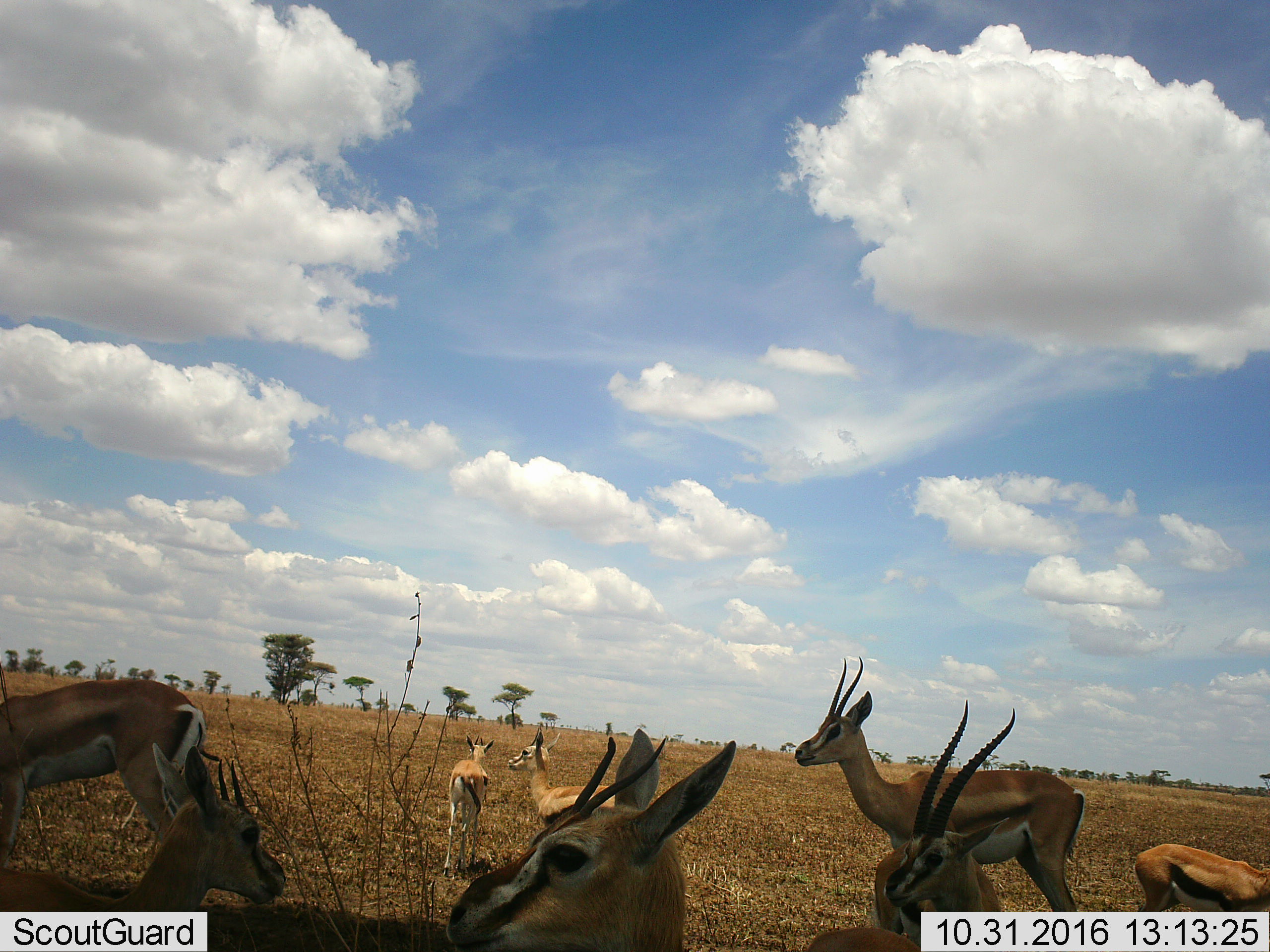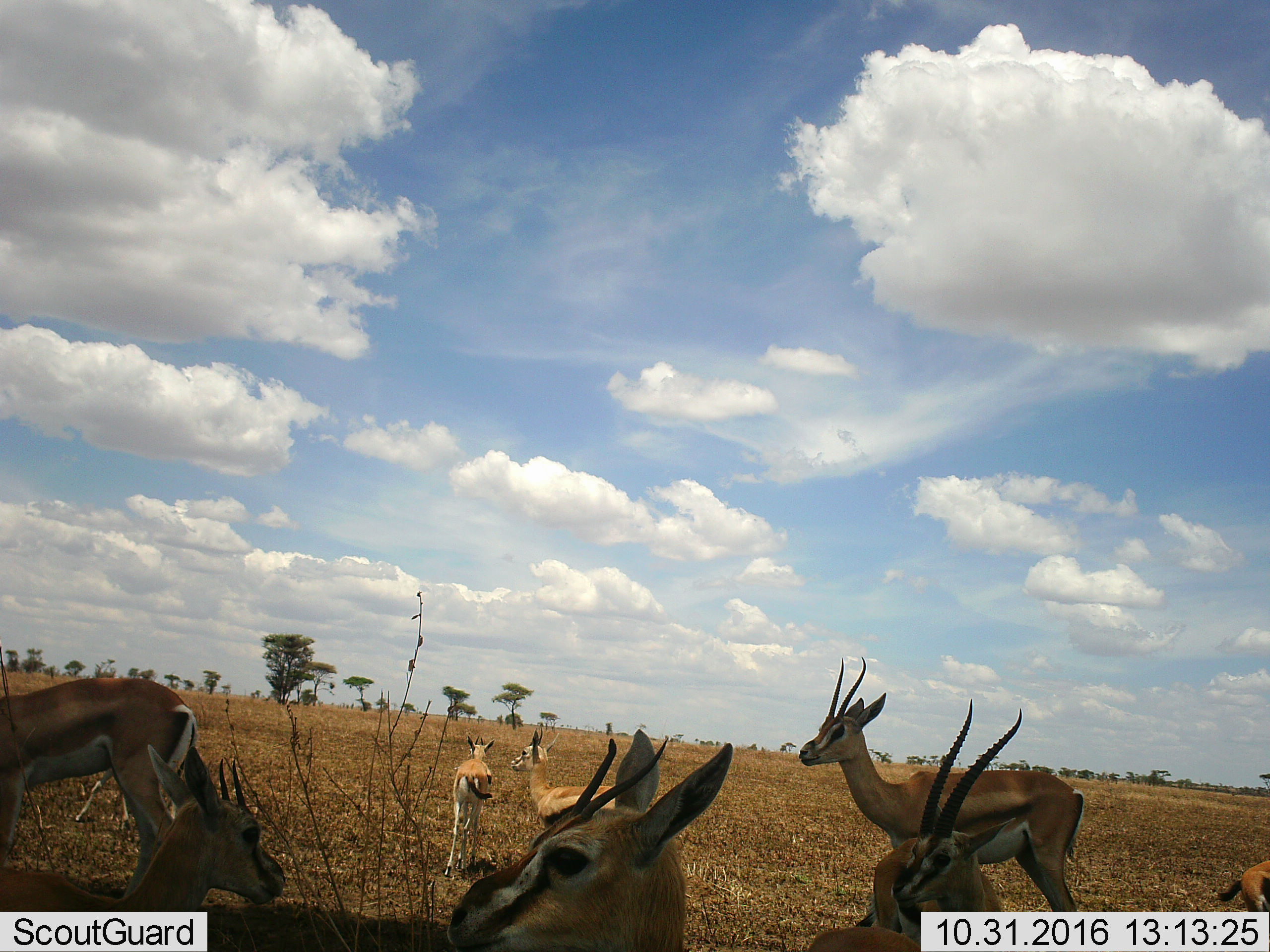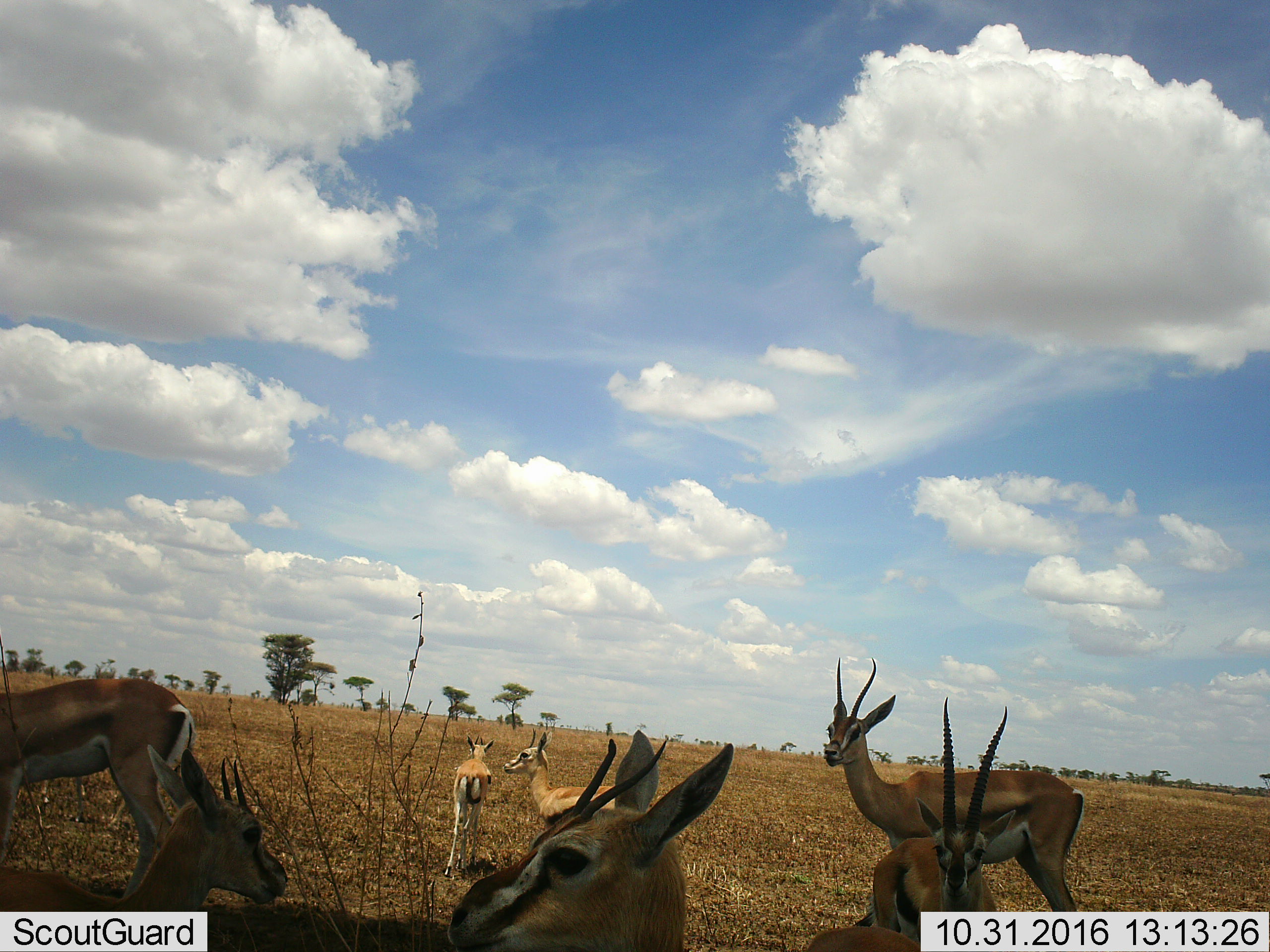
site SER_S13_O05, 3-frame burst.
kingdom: Animalia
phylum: Chordata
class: Mammalia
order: Artiodactyla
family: Bovidae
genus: Eudorcas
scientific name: Eudorcas thomsonii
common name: thomson's gazelle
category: gazellethomsons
Gazellethomsons (thomson's gazelle) (Eudorcas thomsonii), count 8. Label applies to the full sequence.